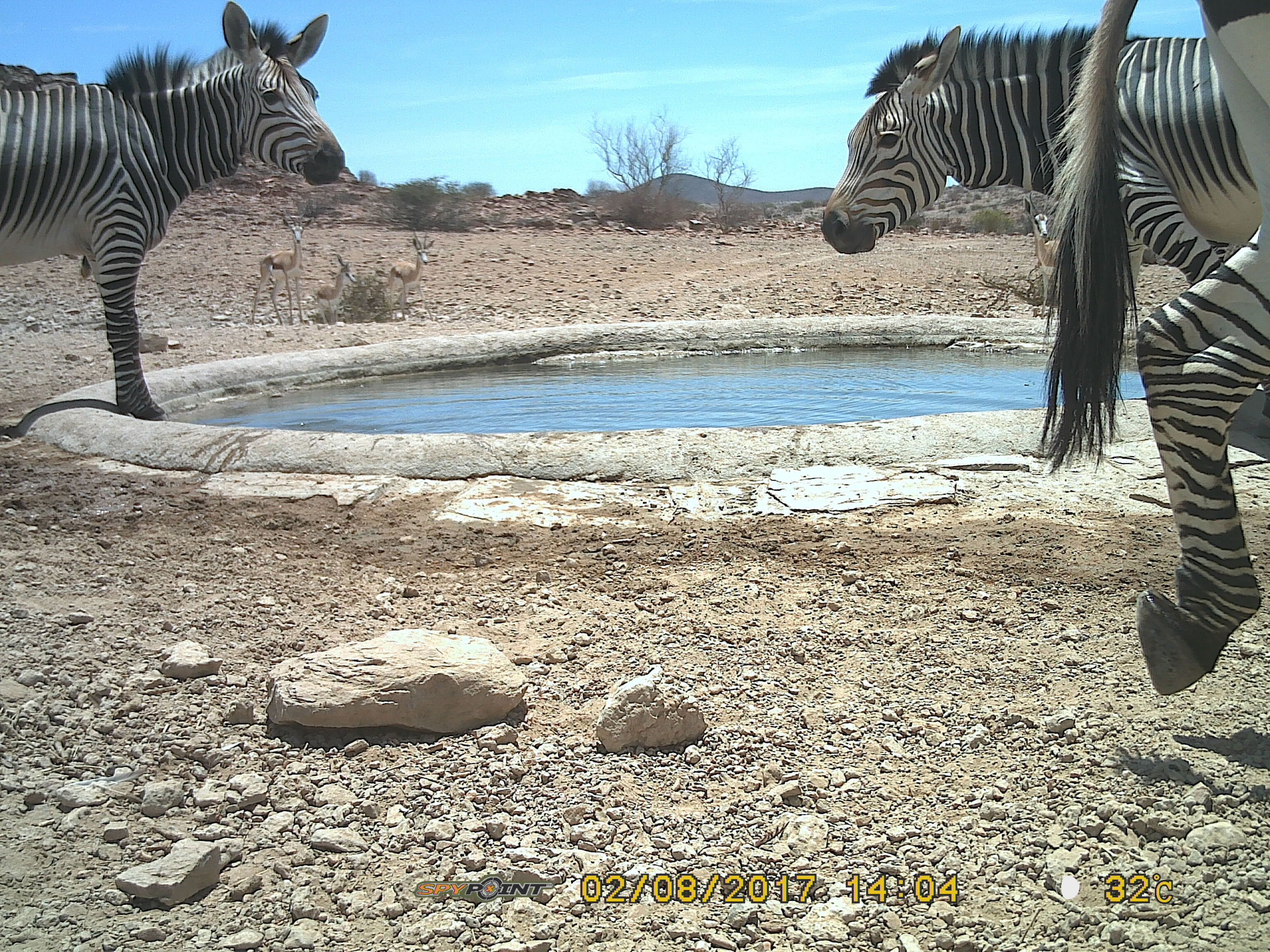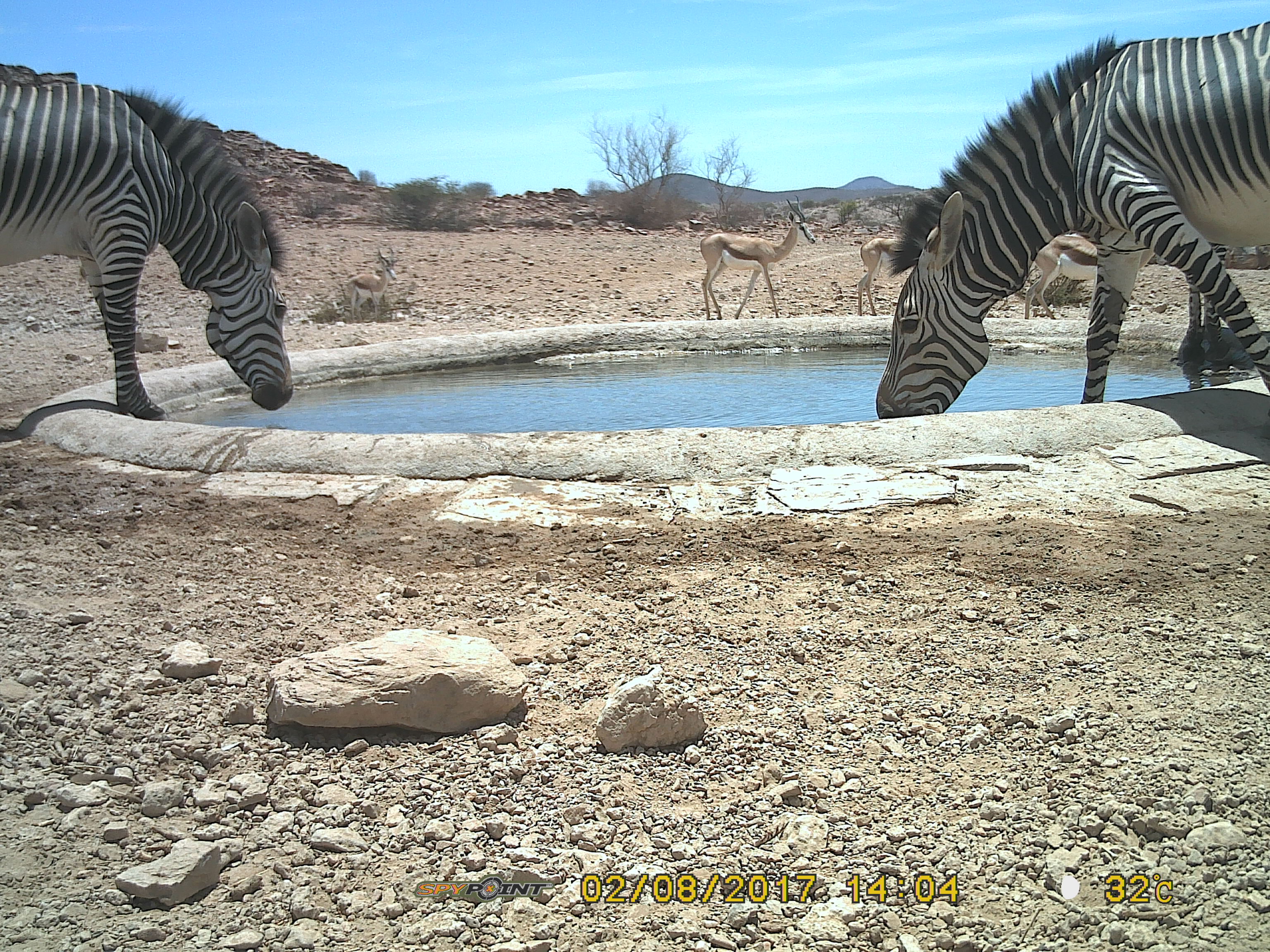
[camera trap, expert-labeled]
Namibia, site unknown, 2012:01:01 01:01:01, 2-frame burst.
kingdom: Animalia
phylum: Chordata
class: Mammalia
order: Perissodactyla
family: Equidae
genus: Equus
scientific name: Equus zebra hartmannae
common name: hartmann's mountain zebra